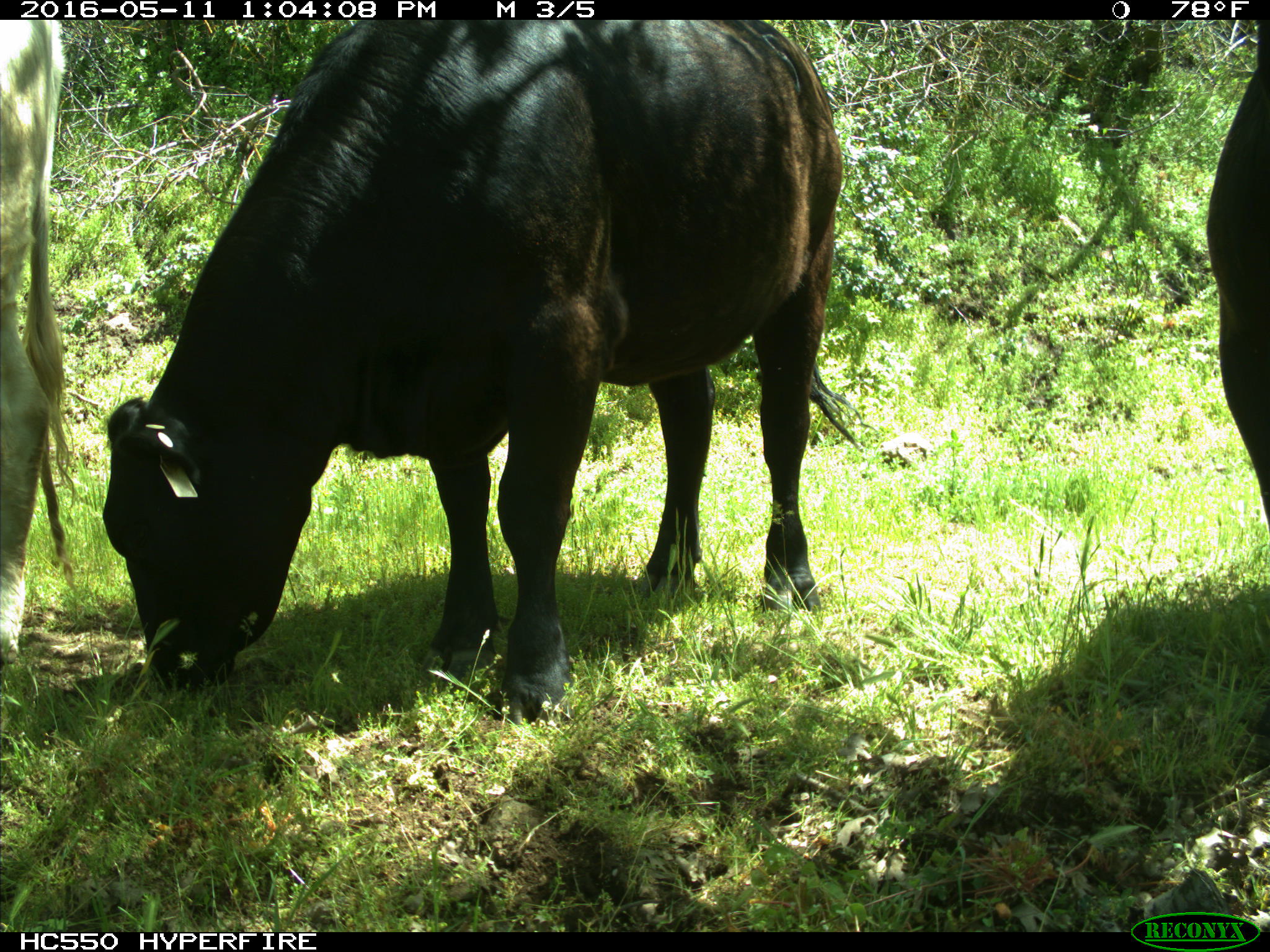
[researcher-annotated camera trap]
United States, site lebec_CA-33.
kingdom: Animalia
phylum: Chordata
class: Mammalia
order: Artiodactyla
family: Bovidae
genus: Bos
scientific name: Bos taurus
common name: domestic cow